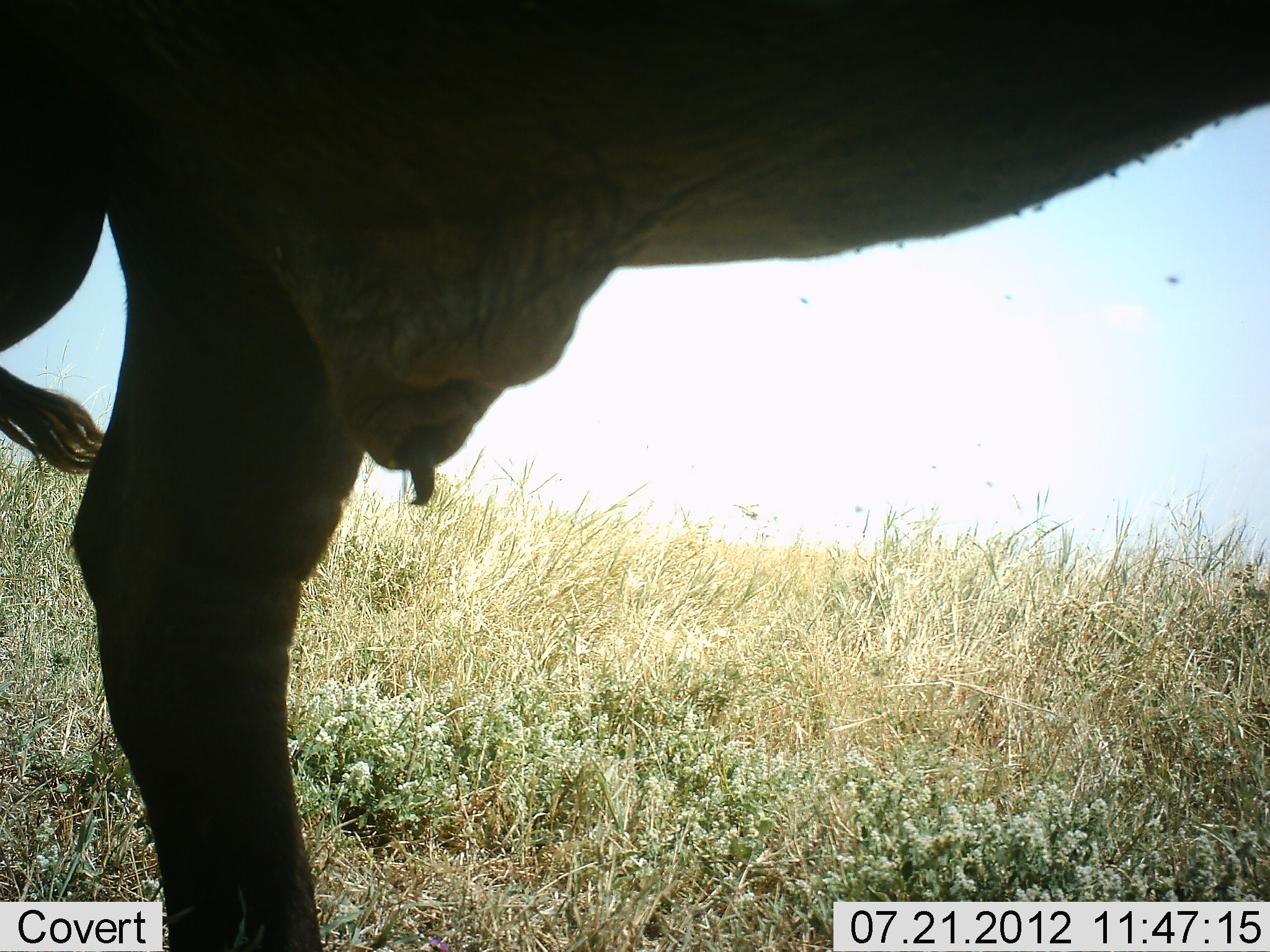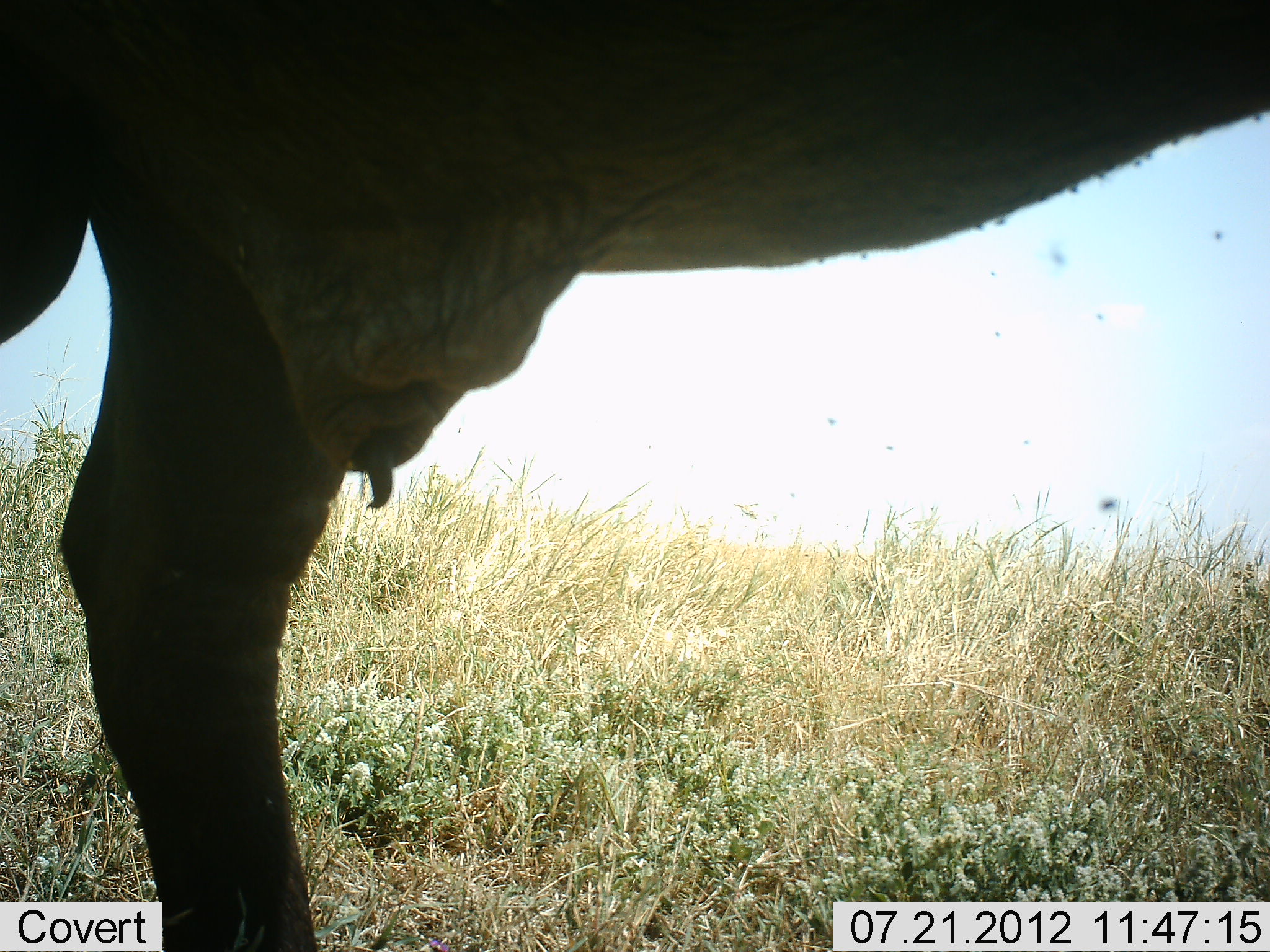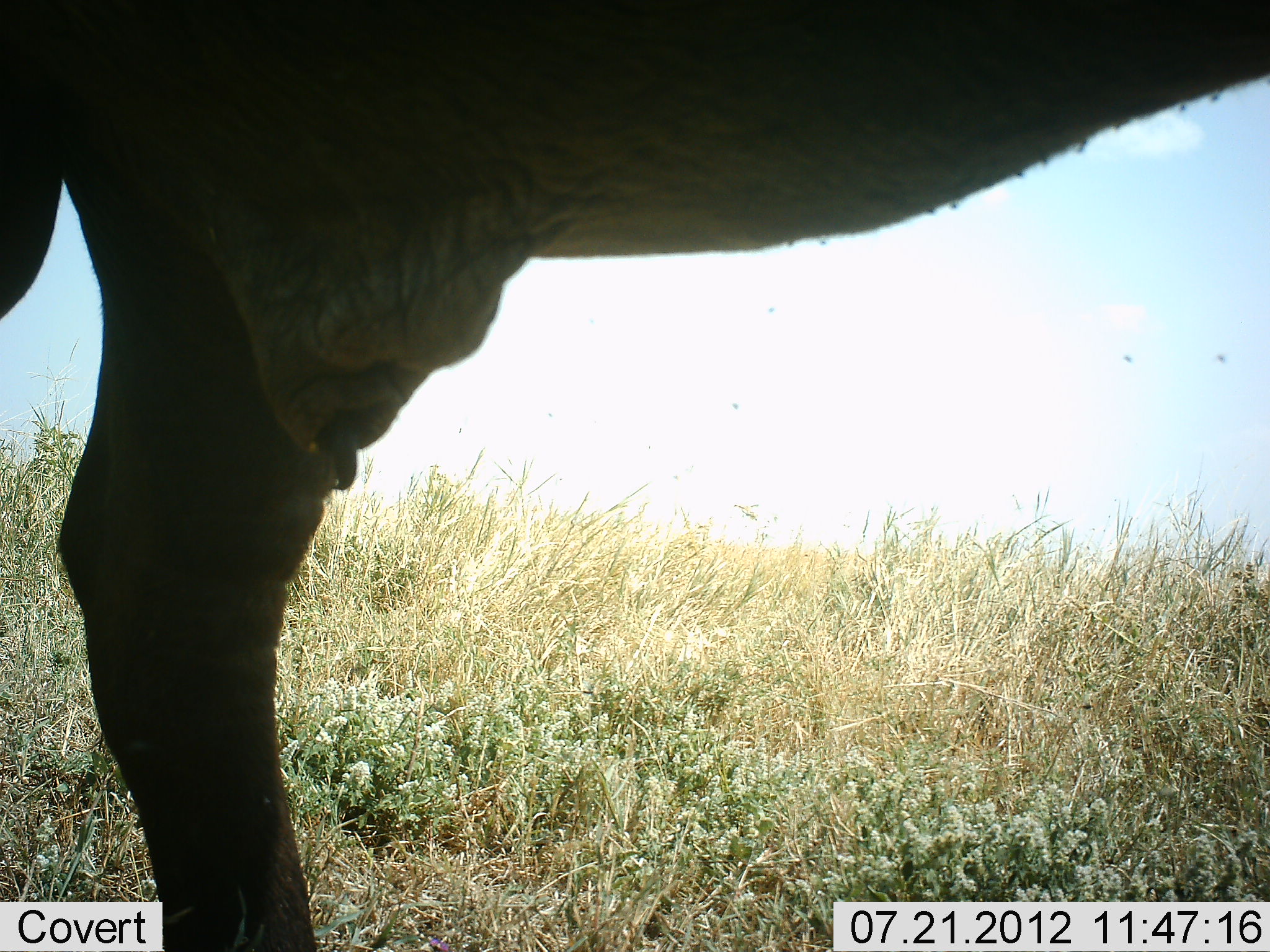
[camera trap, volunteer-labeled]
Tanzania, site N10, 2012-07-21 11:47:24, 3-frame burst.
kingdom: Animalia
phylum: Chordata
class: Mammalia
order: Artiodactyla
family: Bovidae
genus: Syncerus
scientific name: Syncerus caffer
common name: cape buffalo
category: buffalo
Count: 1.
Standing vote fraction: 100%.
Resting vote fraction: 0%.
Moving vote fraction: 0%.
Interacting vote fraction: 0%.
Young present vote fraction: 0%.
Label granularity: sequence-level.